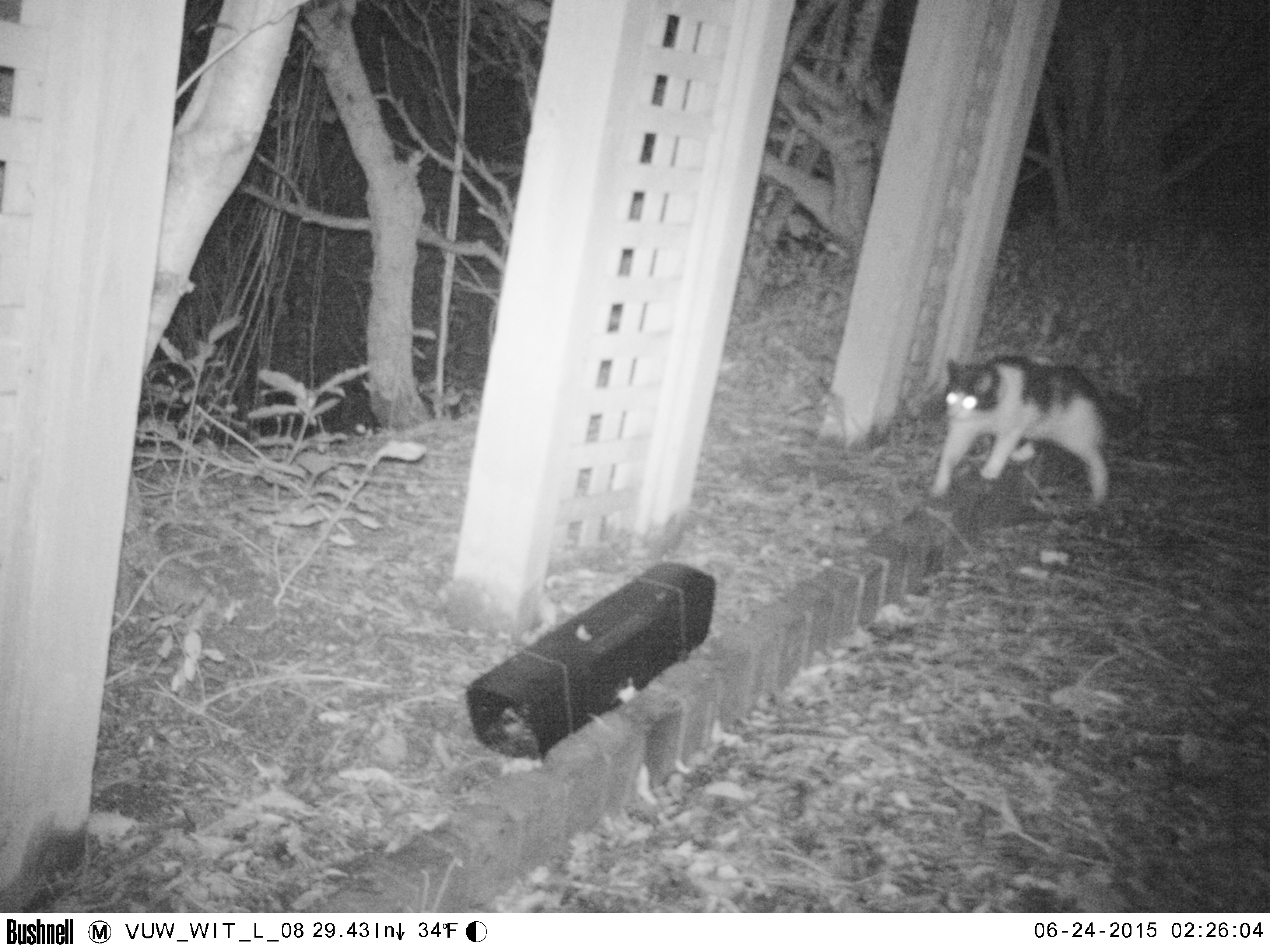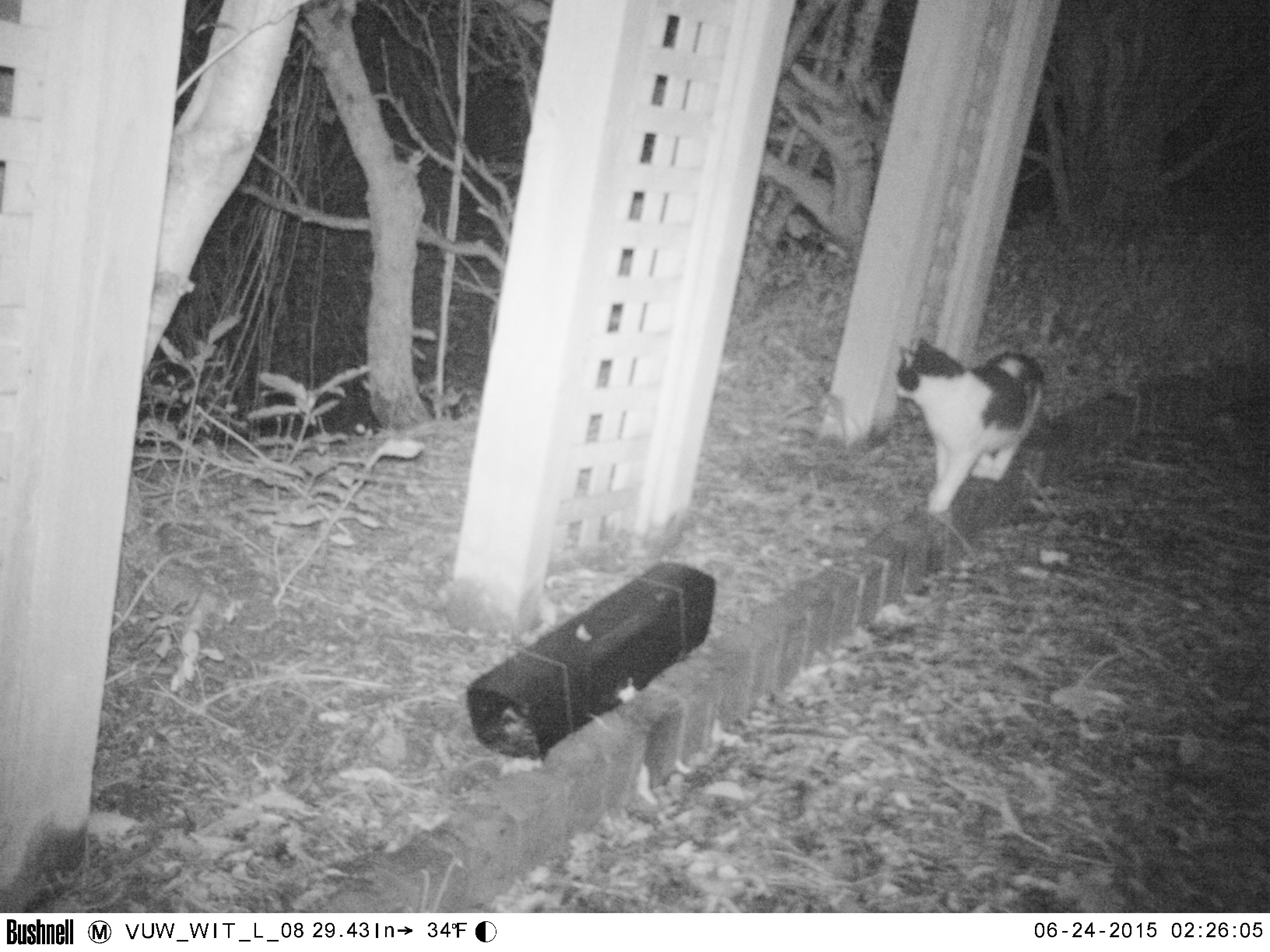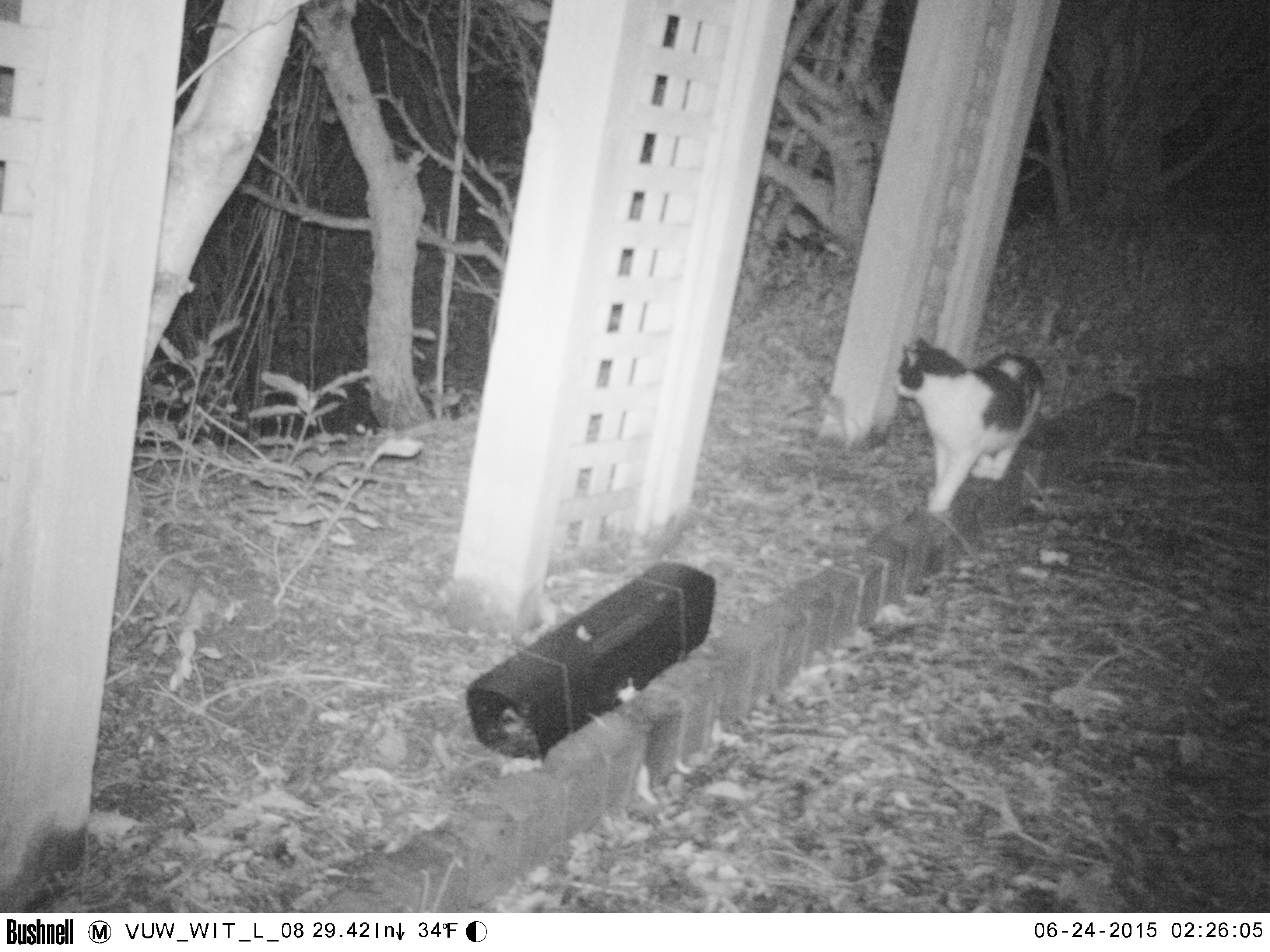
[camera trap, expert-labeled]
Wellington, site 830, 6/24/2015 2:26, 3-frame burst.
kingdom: Animalia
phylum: Chordata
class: Mammalia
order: Carnivora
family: Felidae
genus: Felis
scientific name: Felis catus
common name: cat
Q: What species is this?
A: Cat (Felis catus).